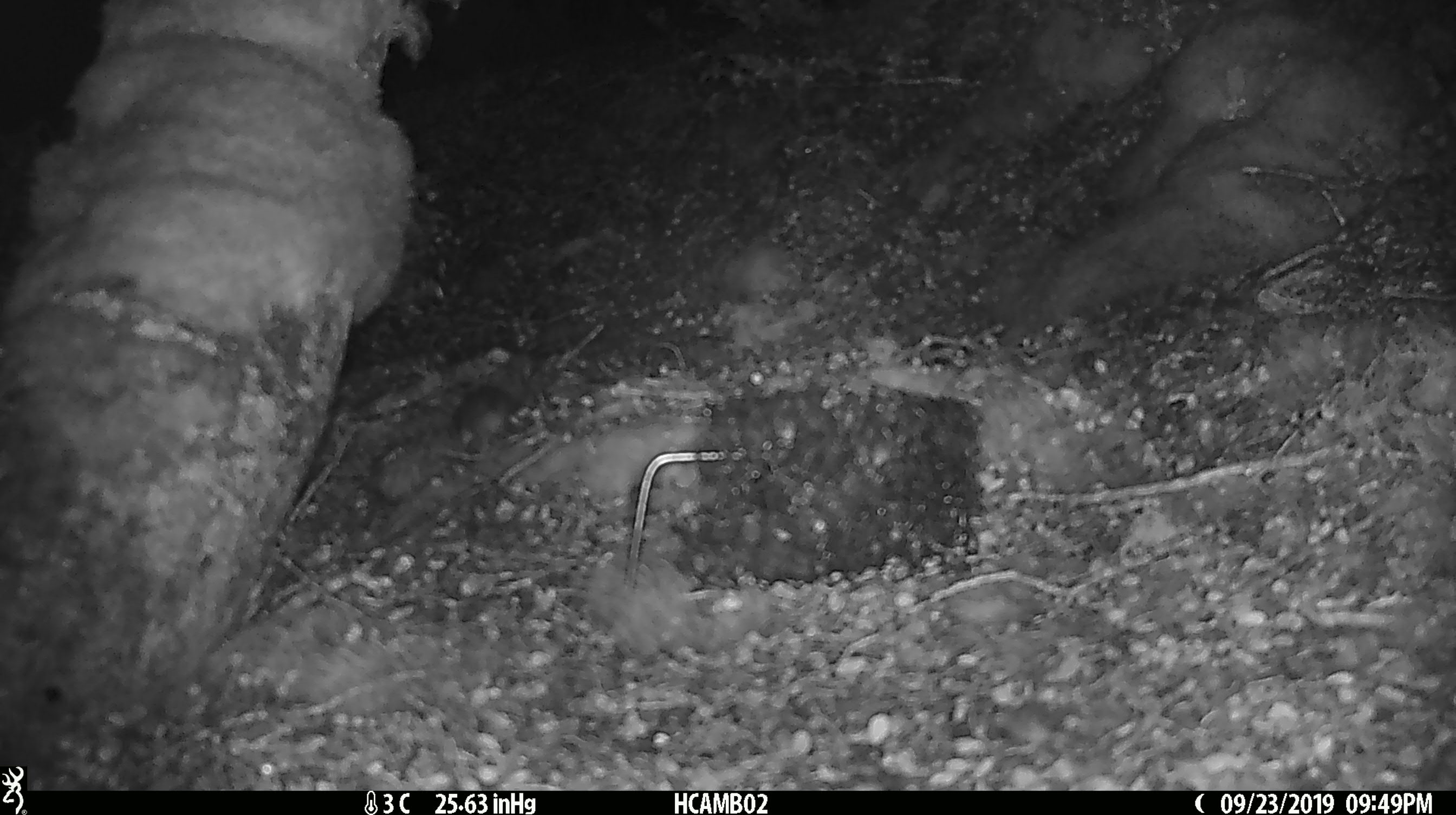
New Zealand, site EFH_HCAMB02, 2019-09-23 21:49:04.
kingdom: Animalia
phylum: Chordata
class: Mammalia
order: Rodentia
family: Muridae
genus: Mus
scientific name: Mus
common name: mouse